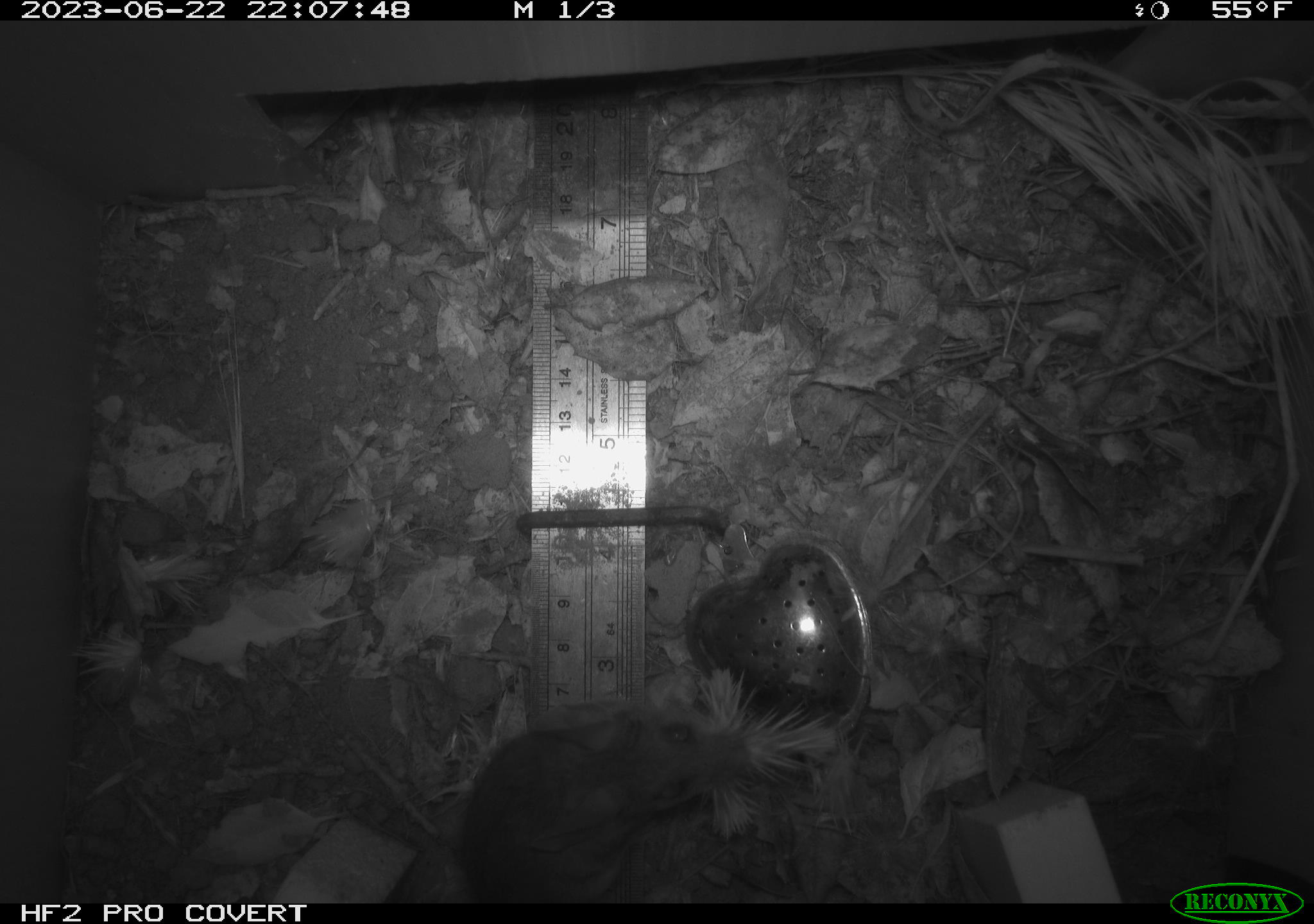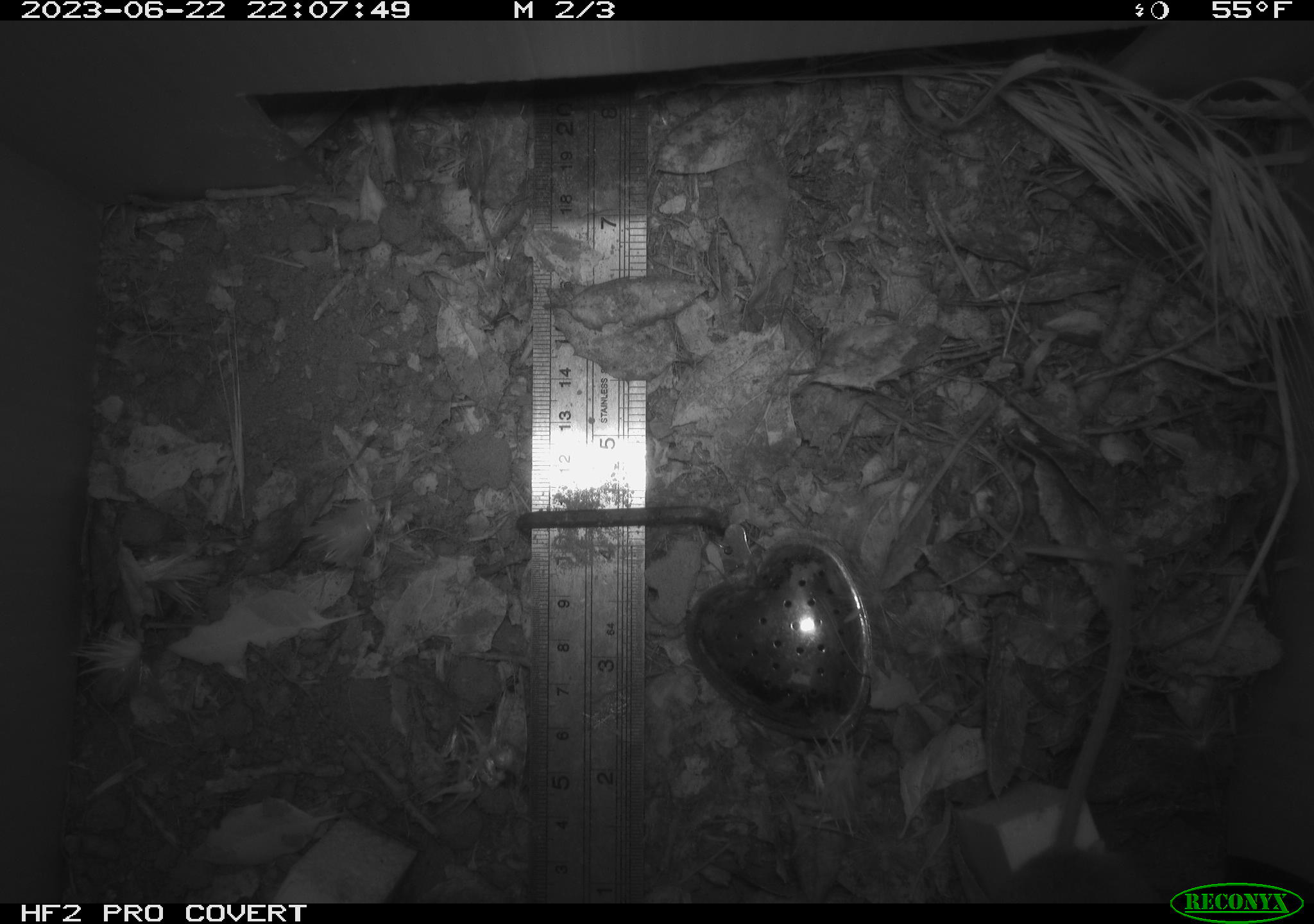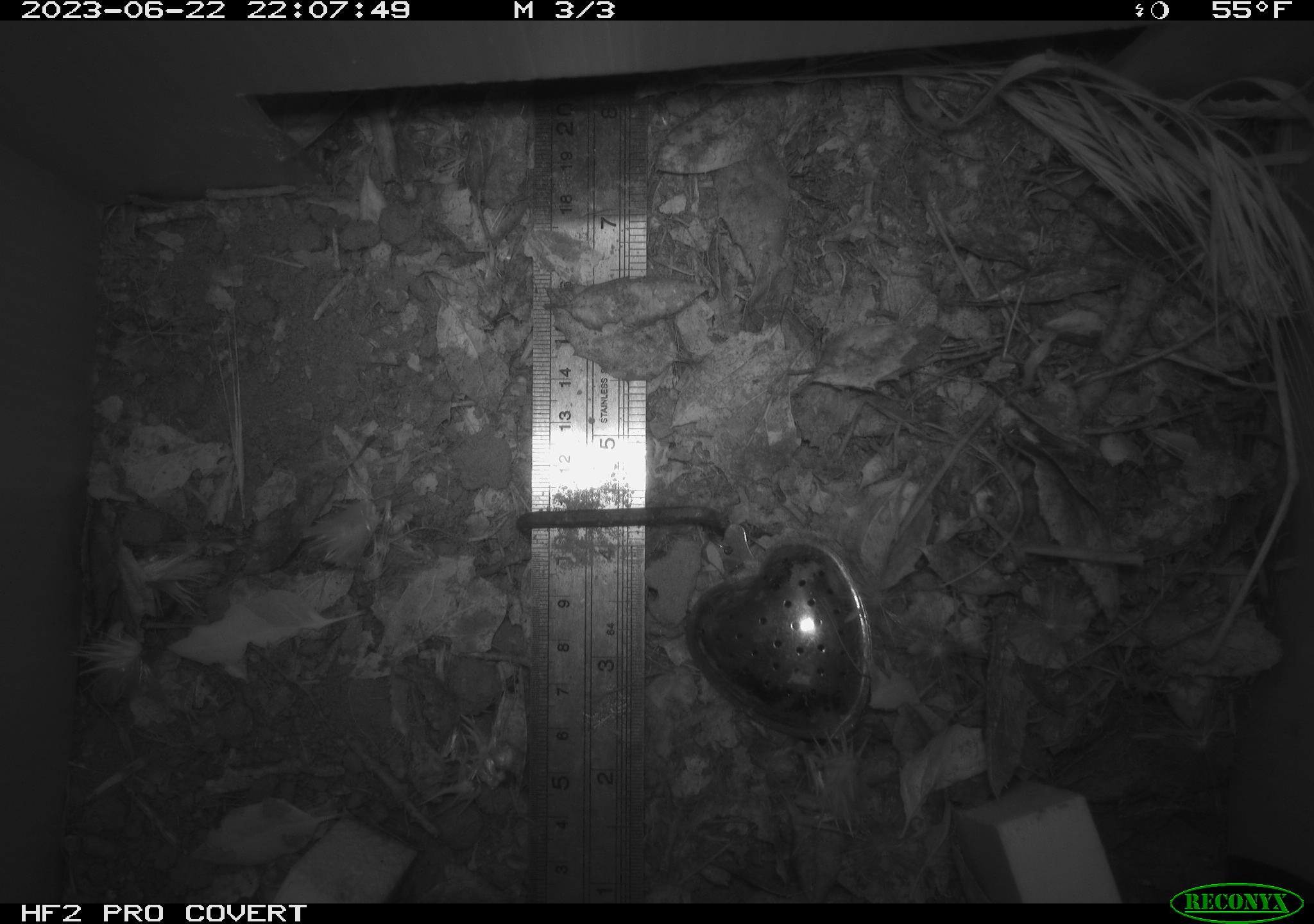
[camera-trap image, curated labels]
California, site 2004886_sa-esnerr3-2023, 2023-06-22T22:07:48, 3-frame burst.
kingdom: Animalia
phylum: Chordata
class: Mammalia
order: Rodentia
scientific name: Rodentia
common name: mouse species